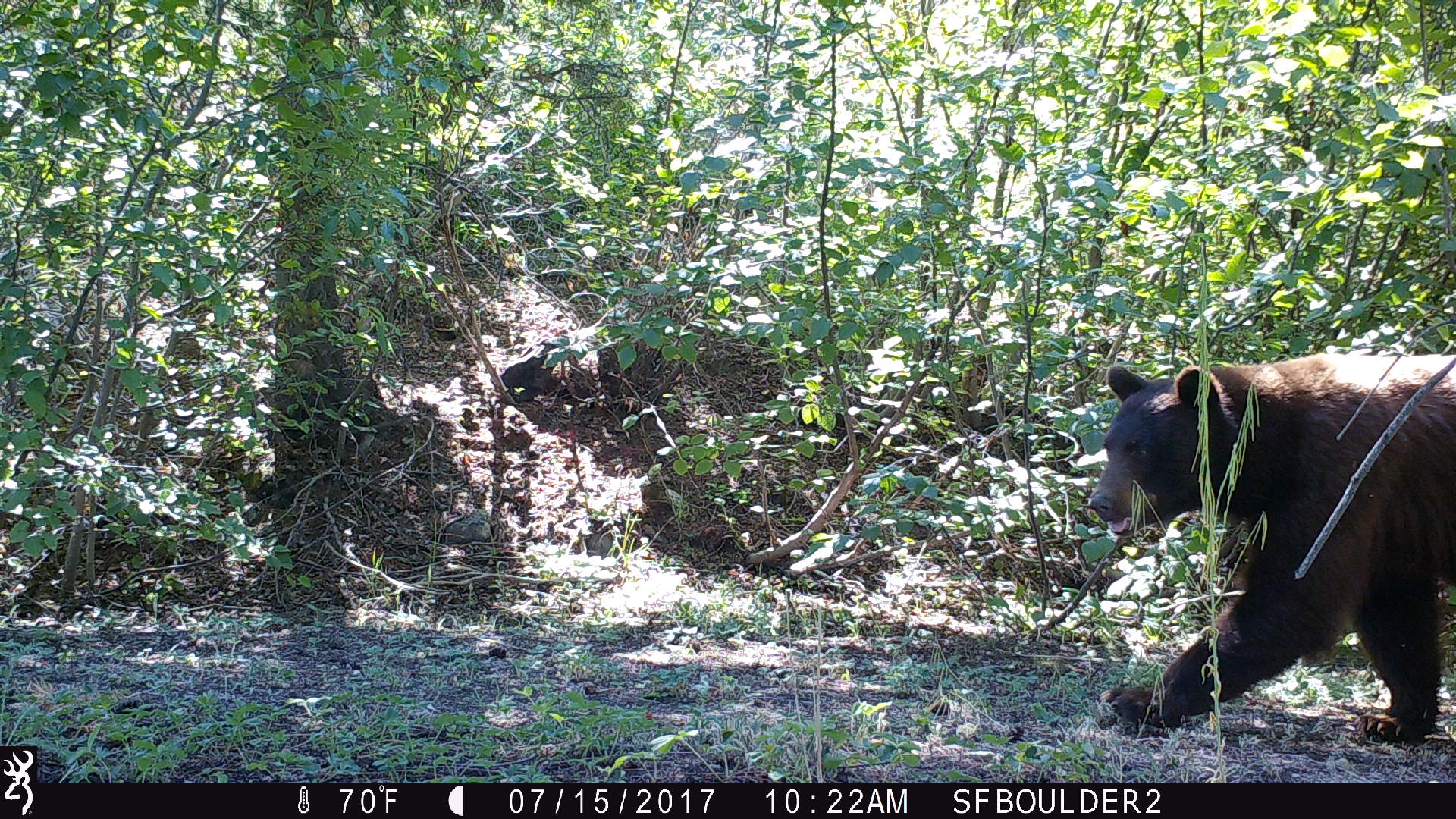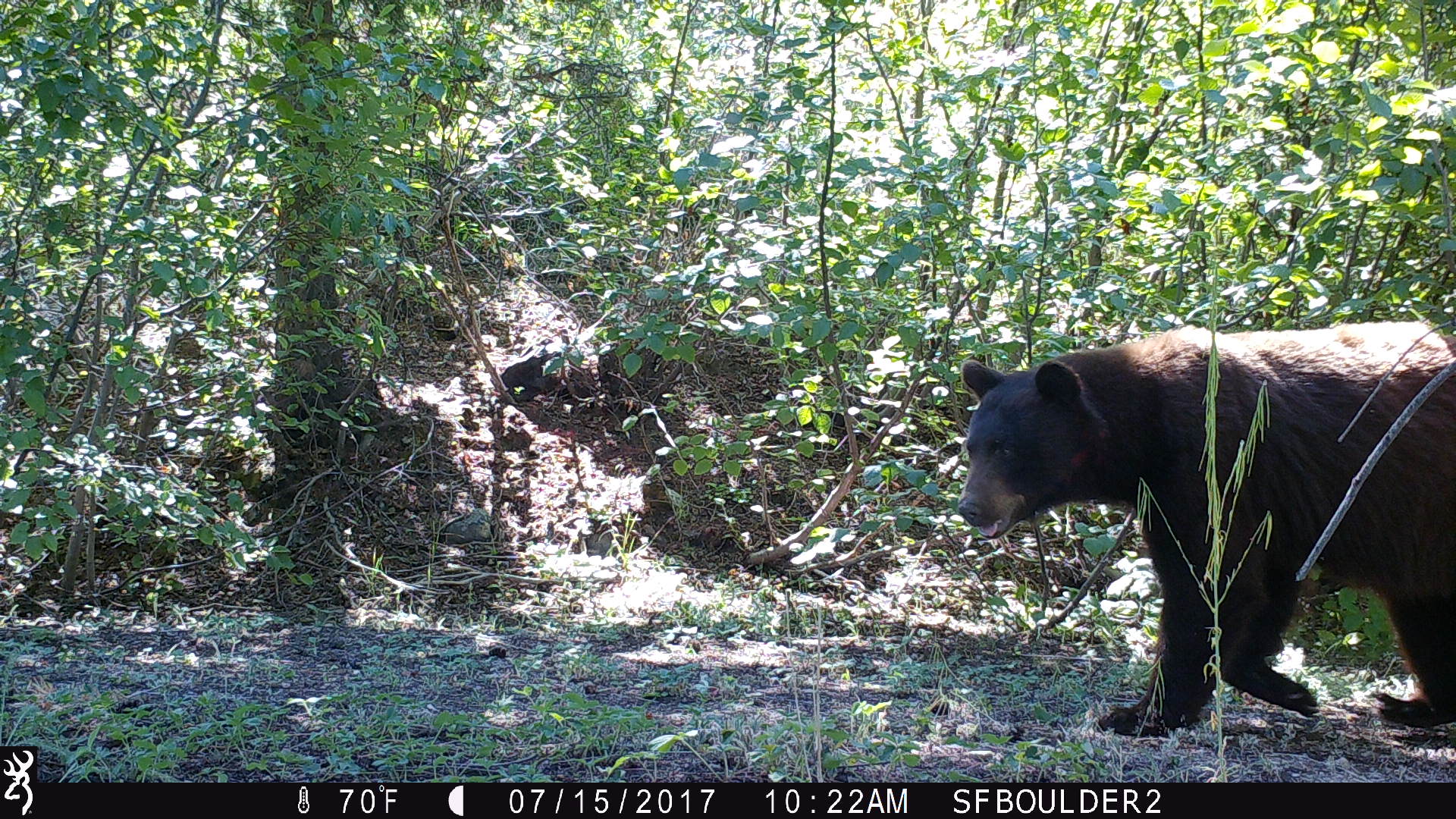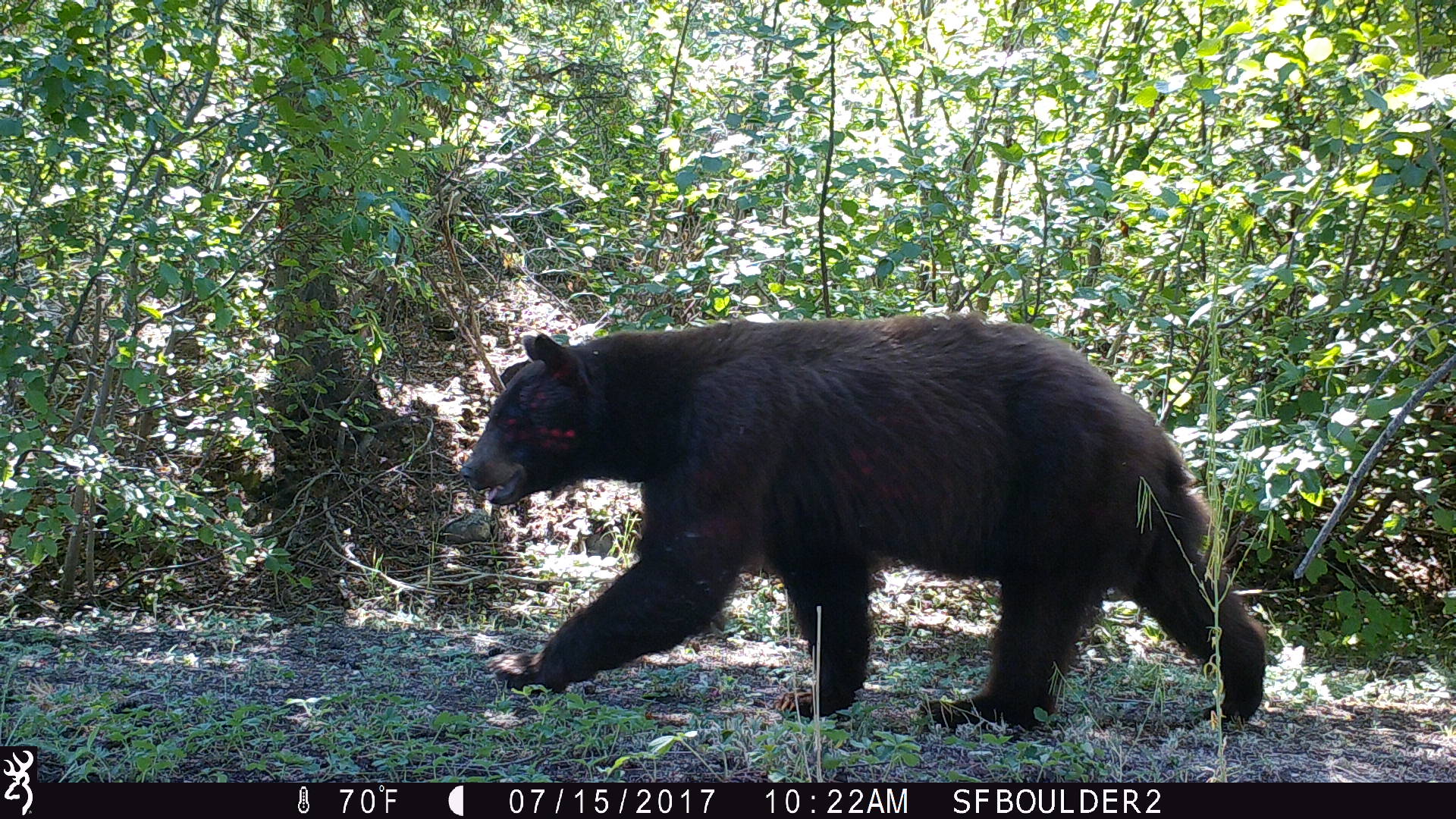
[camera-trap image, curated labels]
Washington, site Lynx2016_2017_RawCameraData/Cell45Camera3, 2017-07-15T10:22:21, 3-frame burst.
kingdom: Animalia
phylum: Chordata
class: Mammalia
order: Carnivora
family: Ursidae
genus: Ursus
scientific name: Ursus americanus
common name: american black bear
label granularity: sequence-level